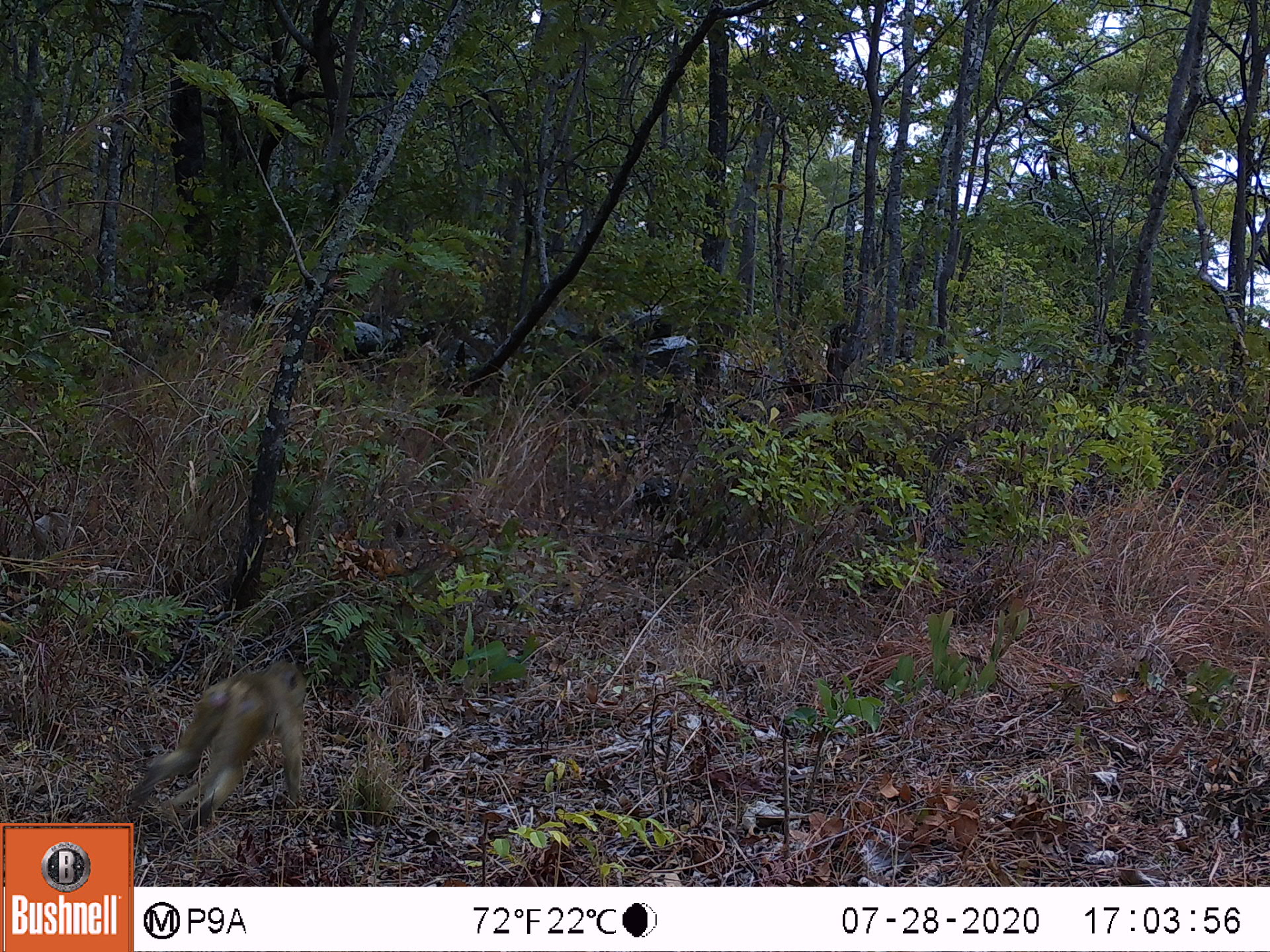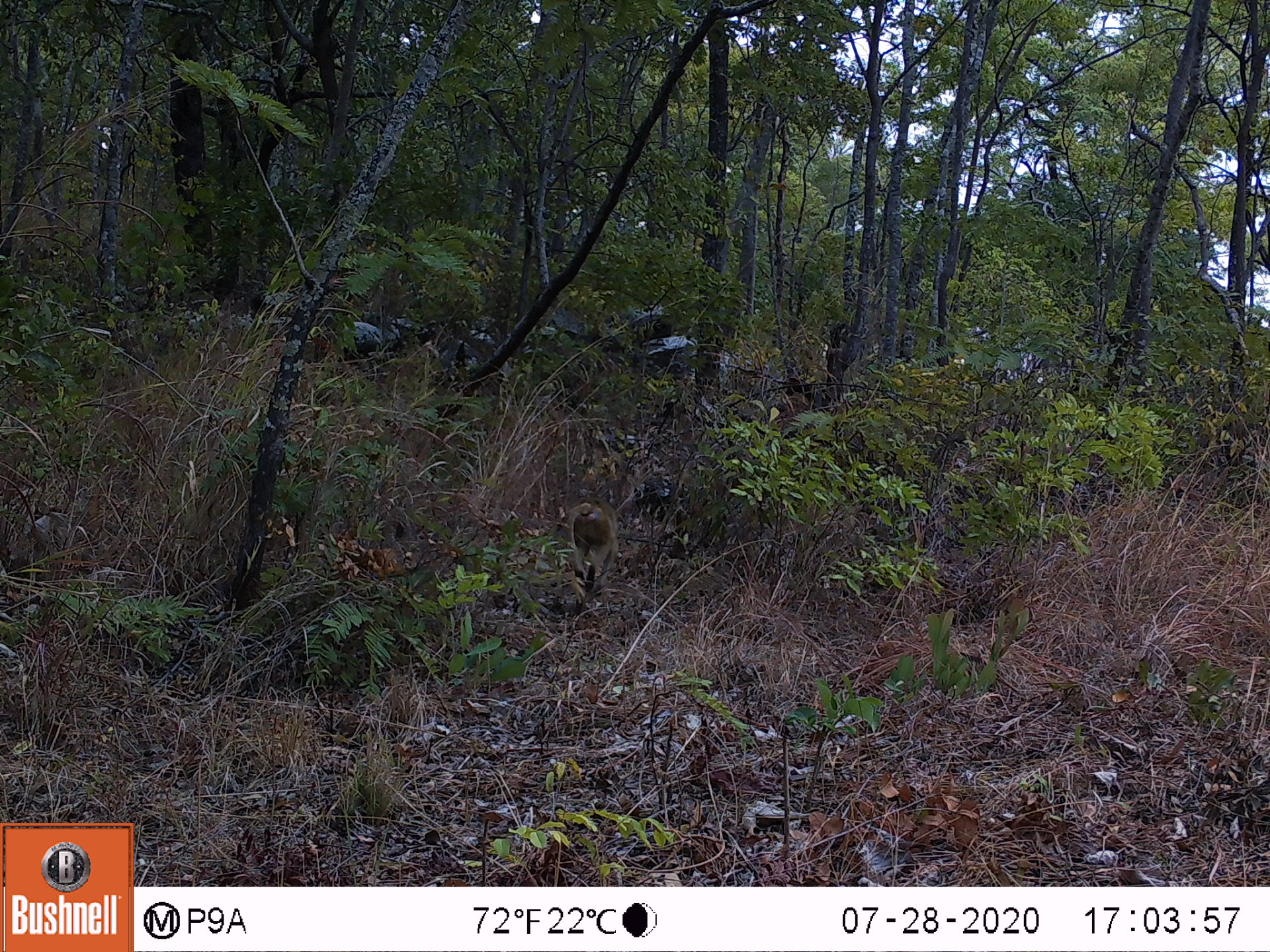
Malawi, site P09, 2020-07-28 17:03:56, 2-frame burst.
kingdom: Animalia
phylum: Chordata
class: Mammalia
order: Primates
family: Cercopithecidae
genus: Papio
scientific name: Papio cynocephalus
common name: yellow baboon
Yellow baboon (Papio cynocephalus), count 1.